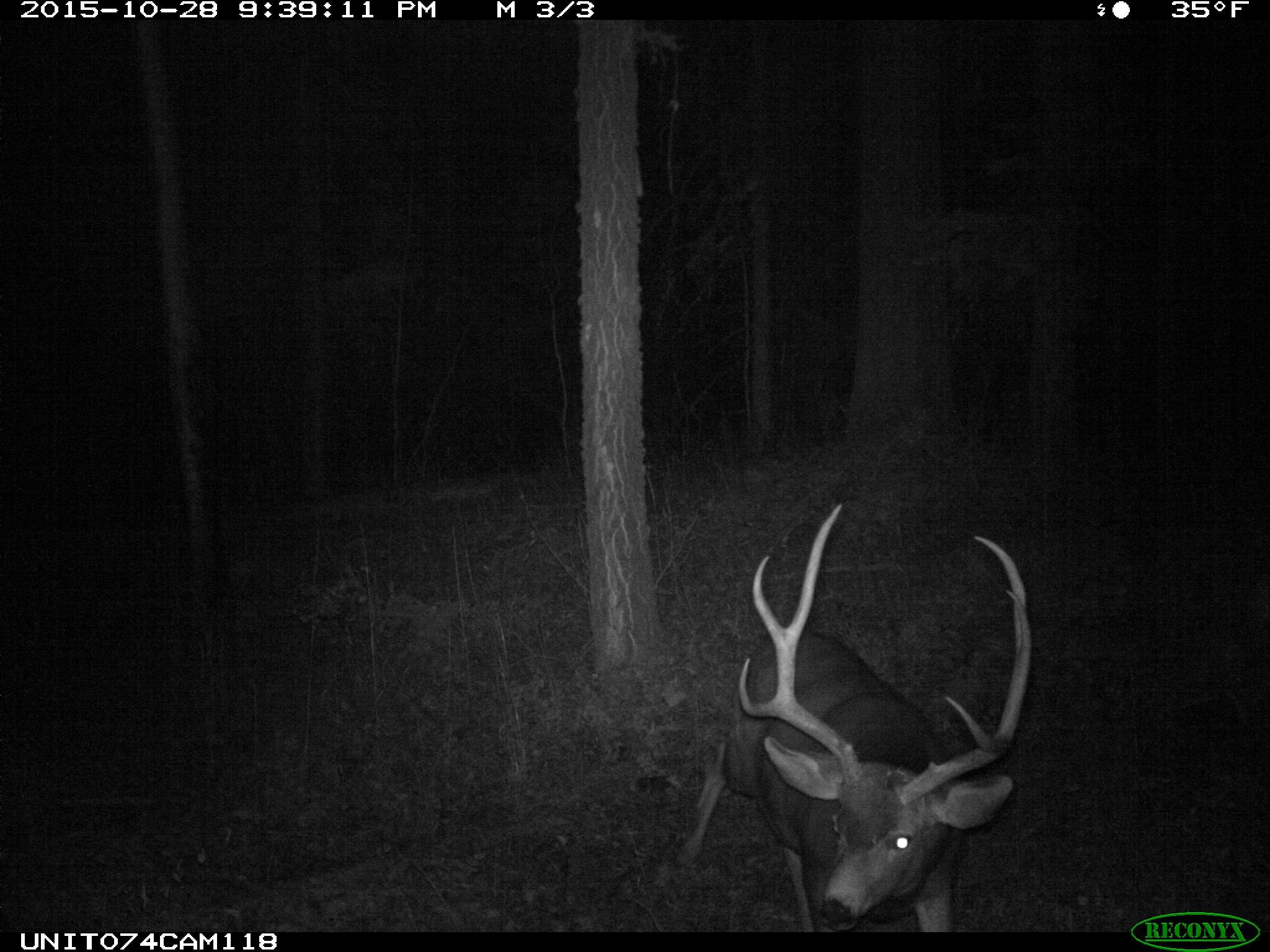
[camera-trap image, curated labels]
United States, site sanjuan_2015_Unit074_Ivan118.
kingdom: Animalia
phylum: Chordata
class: Mammalia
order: Artiodactyla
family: Cervidae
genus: Odocoileus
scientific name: Odocoileus hemionus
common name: mule deer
Odocoileus hemionus (mule deer).